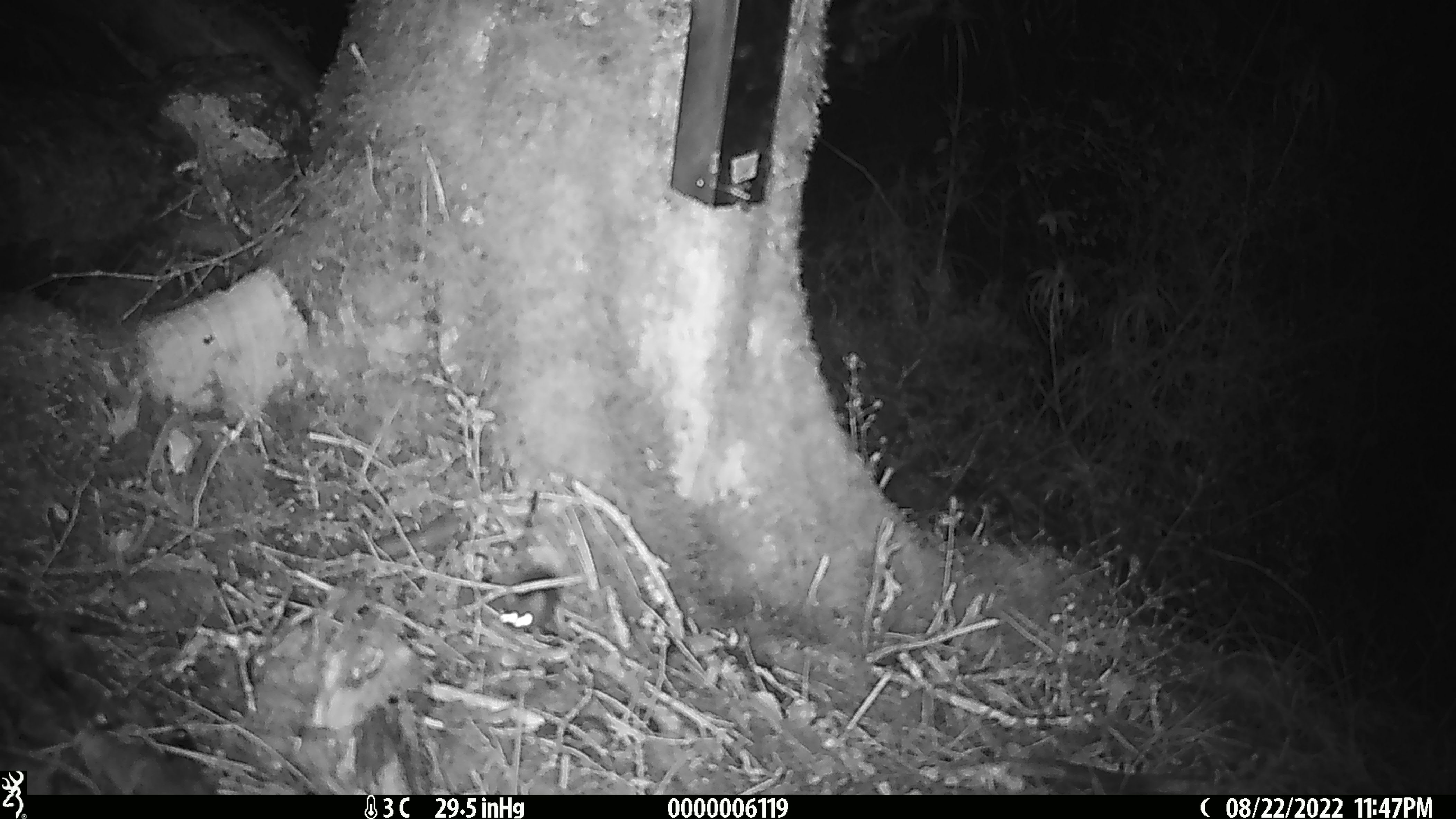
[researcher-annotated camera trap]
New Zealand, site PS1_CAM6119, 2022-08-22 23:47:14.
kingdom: Animalia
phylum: Chordata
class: Mammalia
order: Rodentia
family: Muridae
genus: Mus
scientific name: Mus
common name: mouse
Mouse (Mus).